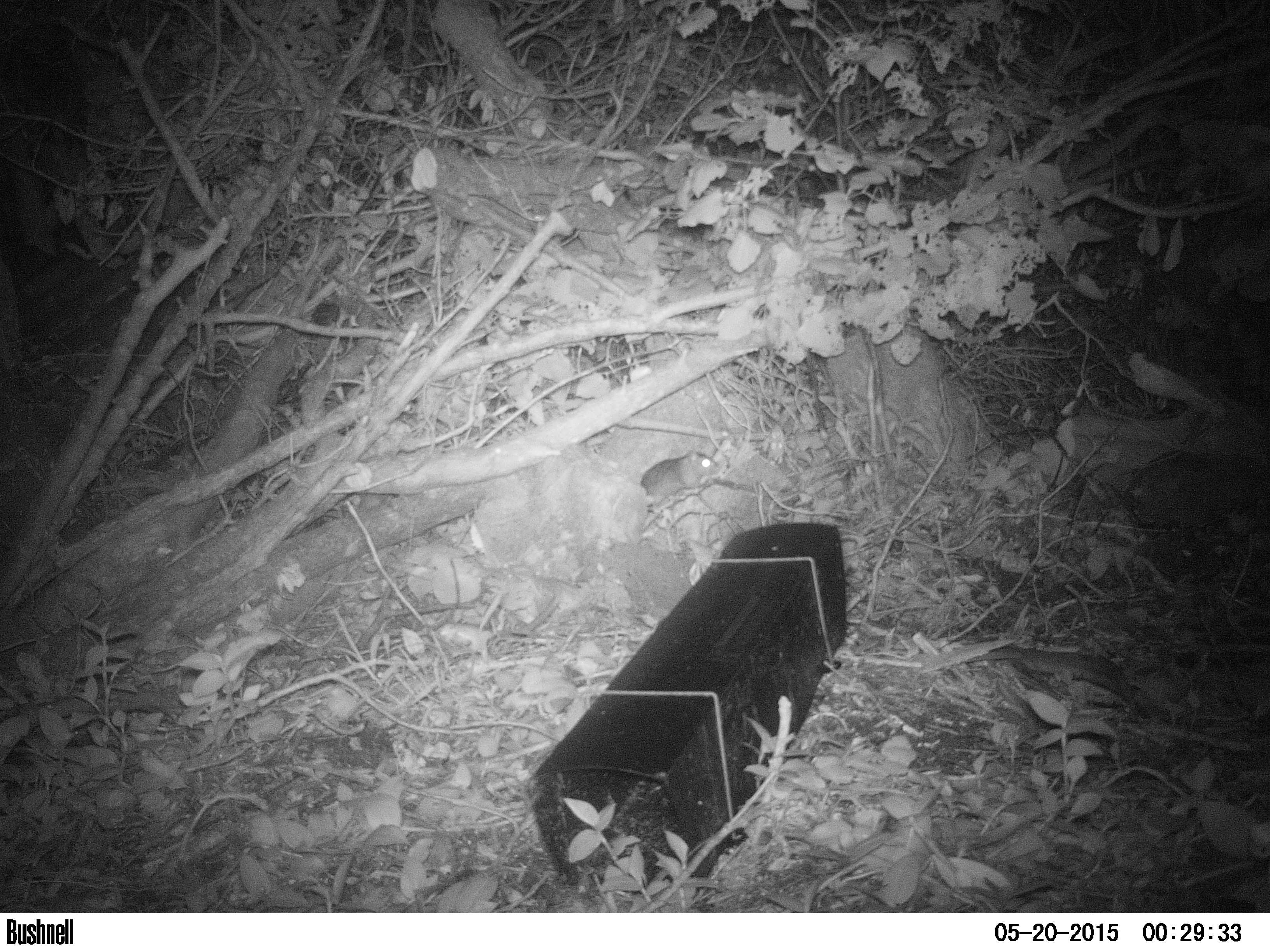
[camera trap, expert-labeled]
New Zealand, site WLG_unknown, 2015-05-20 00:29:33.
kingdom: Animalia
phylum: Chordata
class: Mammalia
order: Rodentia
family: Muridae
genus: Rattus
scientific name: Rattus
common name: rat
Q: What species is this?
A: Rat (Rattus).